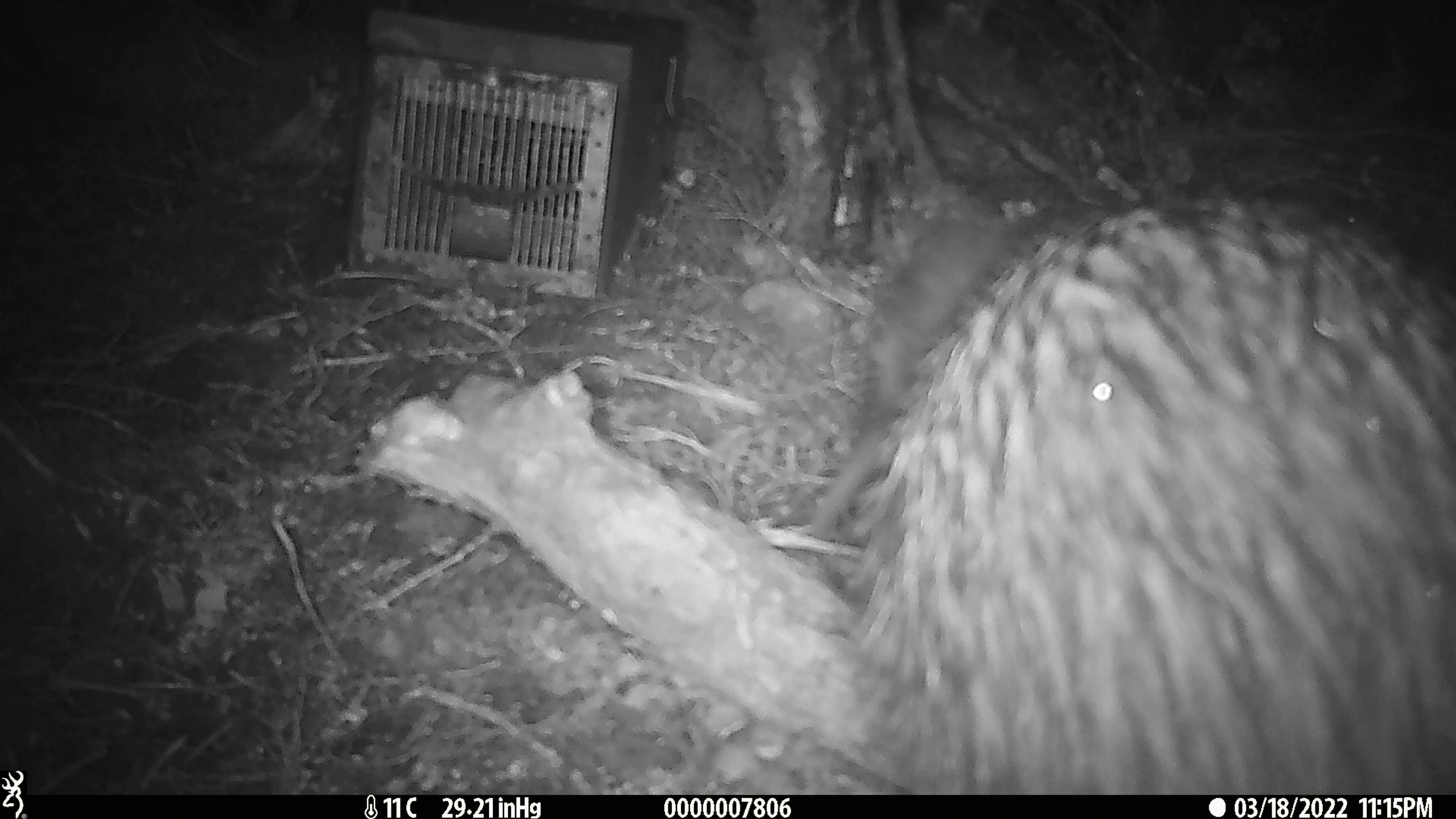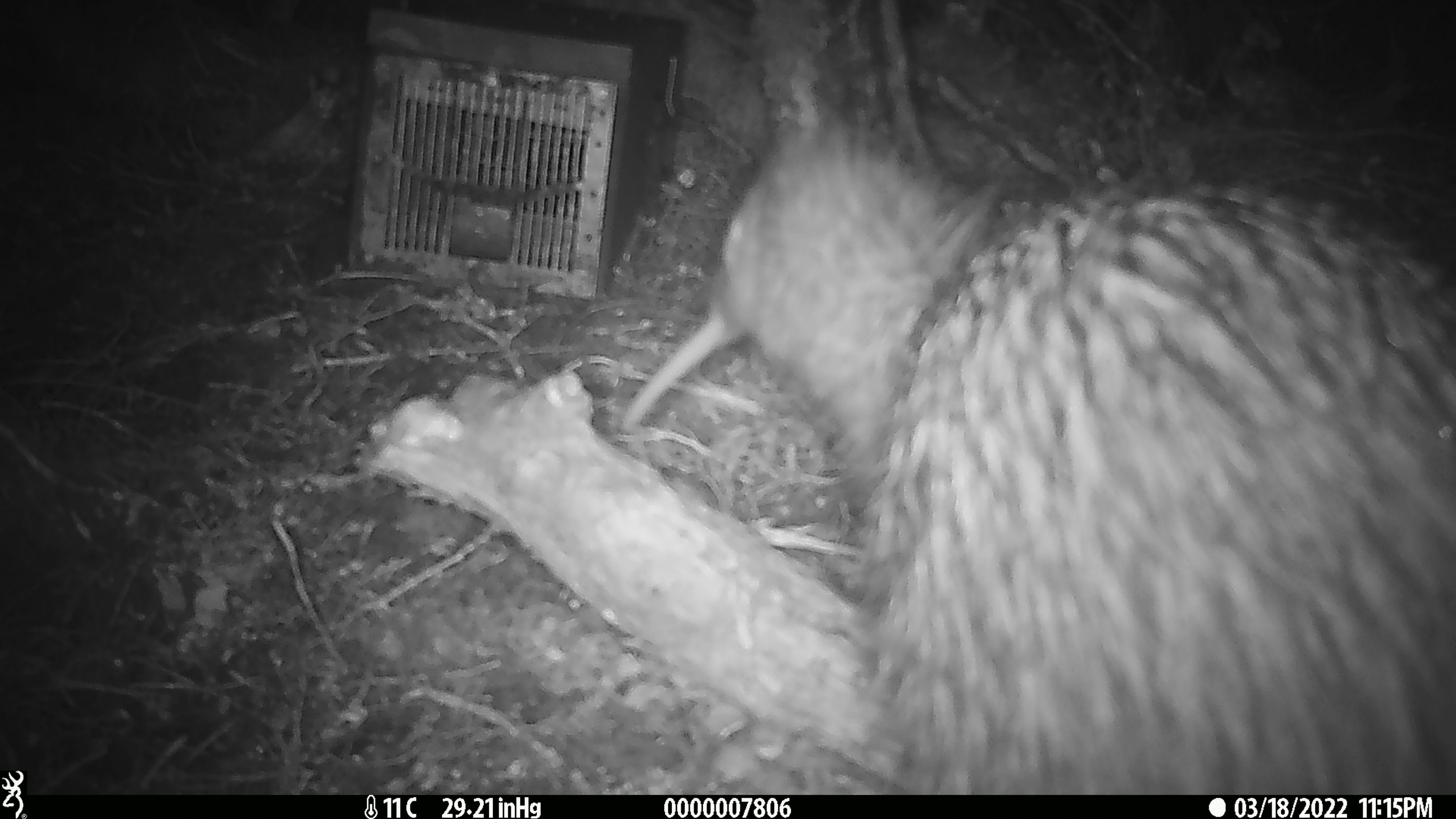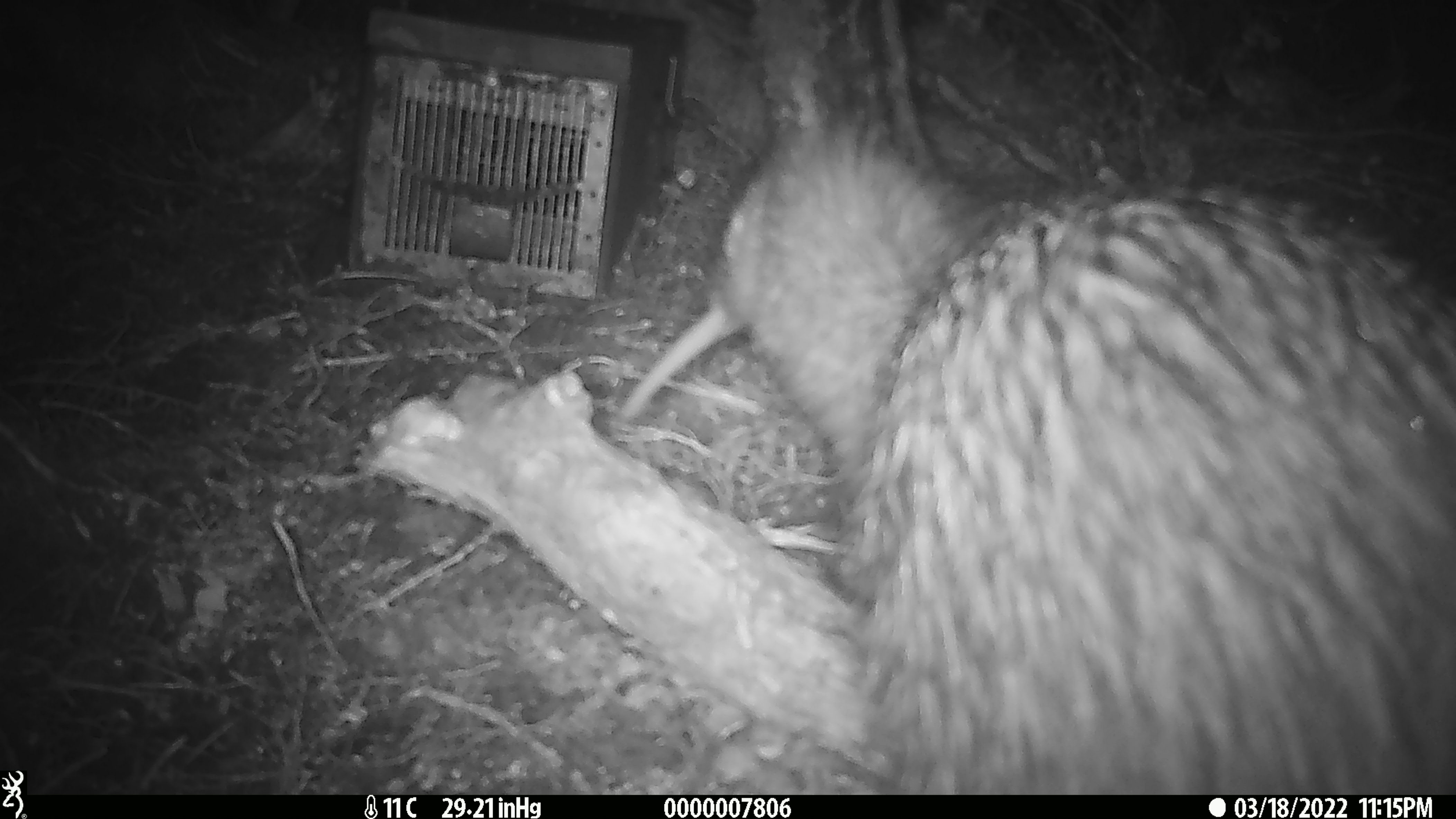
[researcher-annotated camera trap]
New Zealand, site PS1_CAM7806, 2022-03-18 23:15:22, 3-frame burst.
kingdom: Animalia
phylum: Chordata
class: Aves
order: Apterygiformes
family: Apterygidae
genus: Apteryx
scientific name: Apteryx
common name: kiwi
Kiwi (Apteryx).